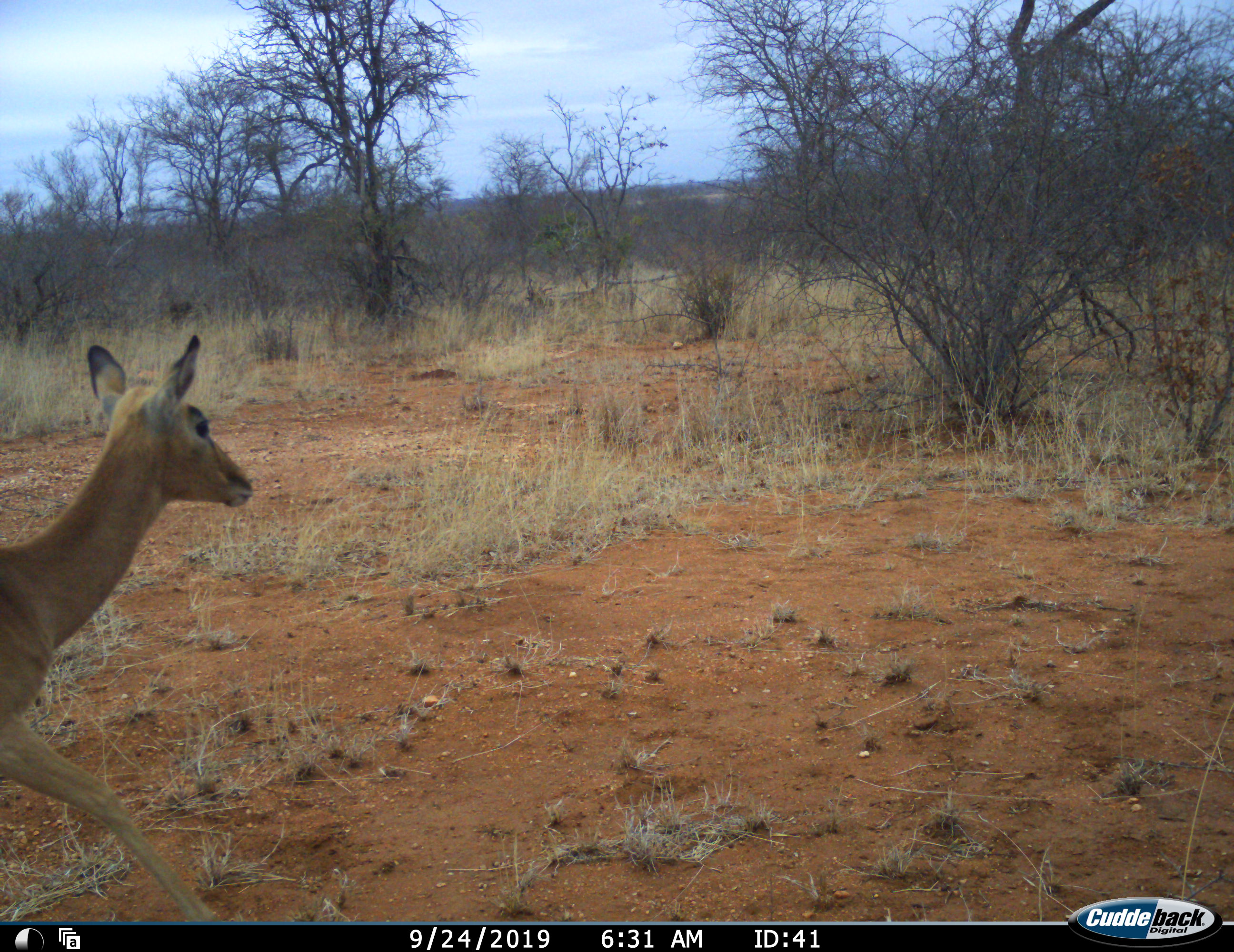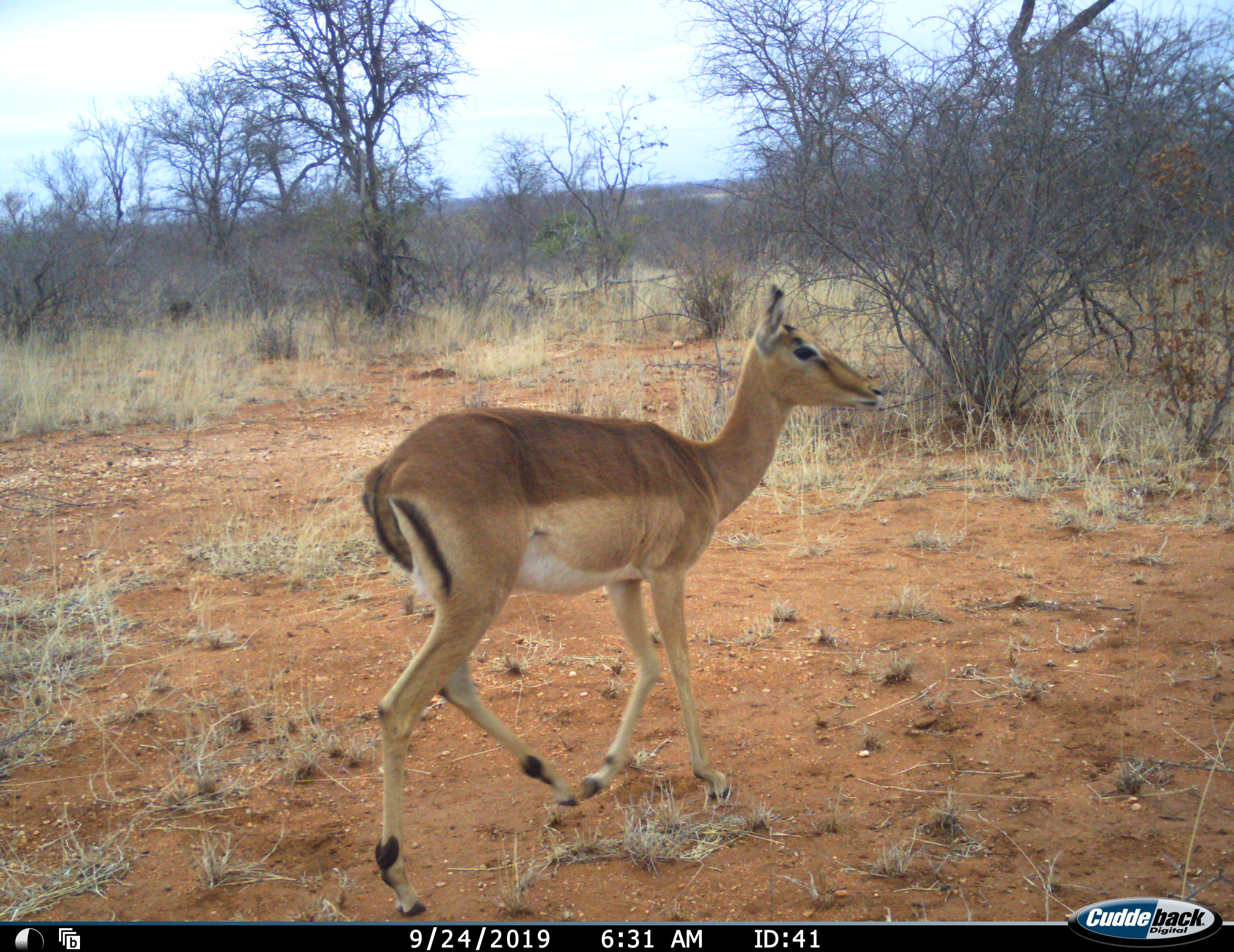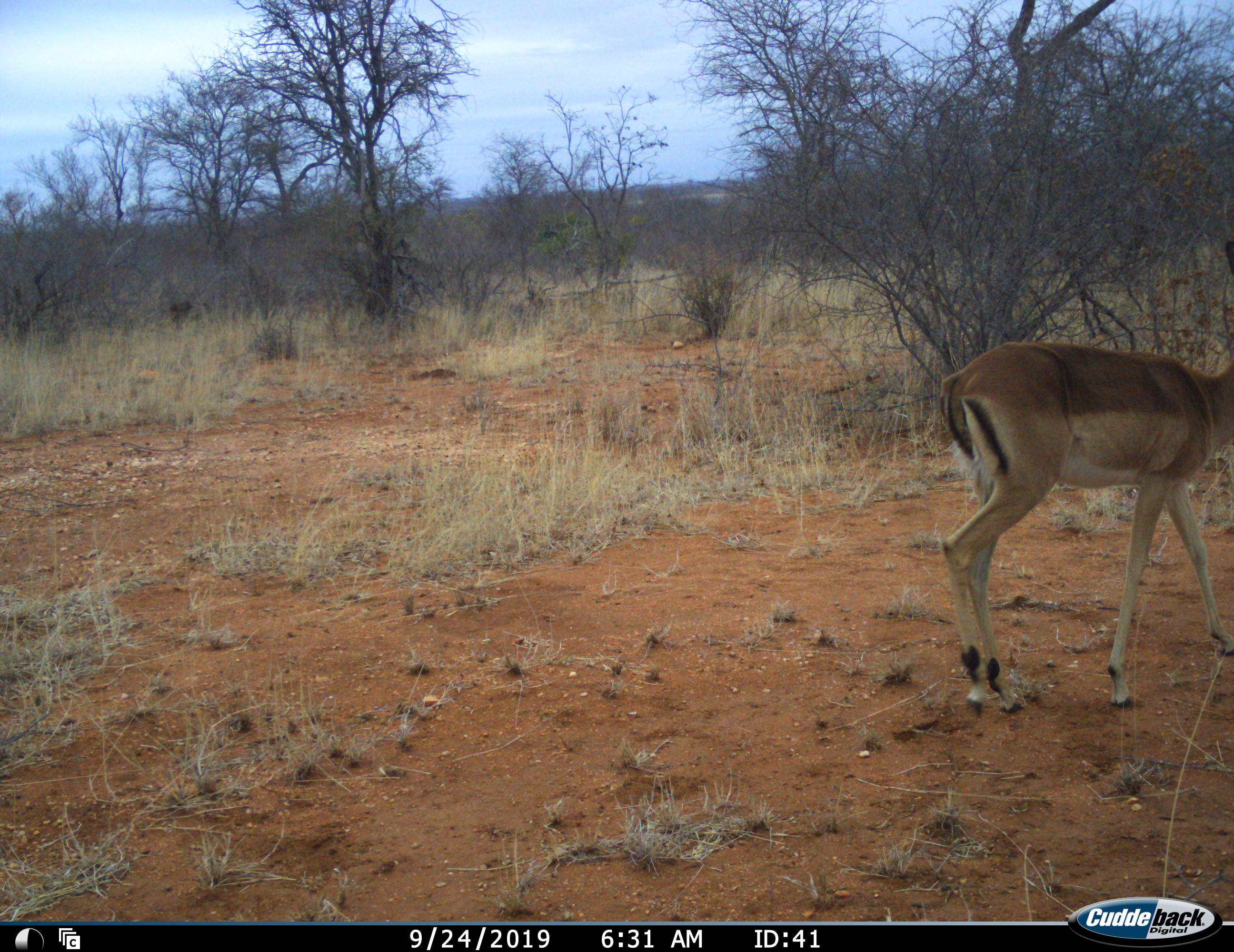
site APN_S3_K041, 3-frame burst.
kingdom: Animalia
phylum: Chordata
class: Mammalia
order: Artiodactyla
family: Bovidae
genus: Aepyceros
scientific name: Aepyceros melampus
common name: impala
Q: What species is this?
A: Impala (Aepyceros melampus).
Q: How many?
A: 1.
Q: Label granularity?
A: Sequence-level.